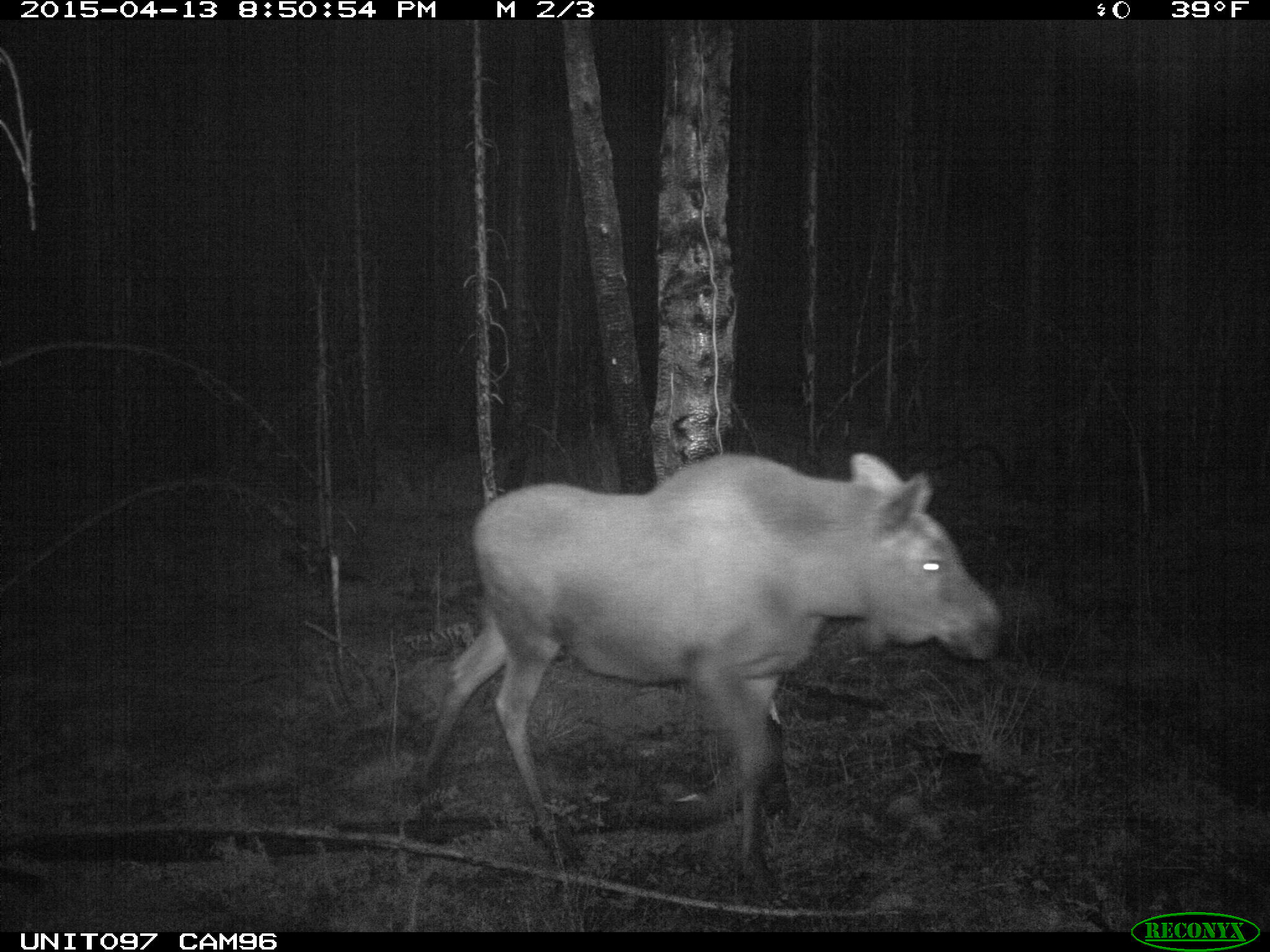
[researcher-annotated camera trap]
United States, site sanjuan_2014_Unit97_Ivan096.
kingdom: Animalia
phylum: Chordata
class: Mammalia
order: Artiodactyla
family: Cervidae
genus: Alces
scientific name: Alces alces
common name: moose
Alces alces (moose).